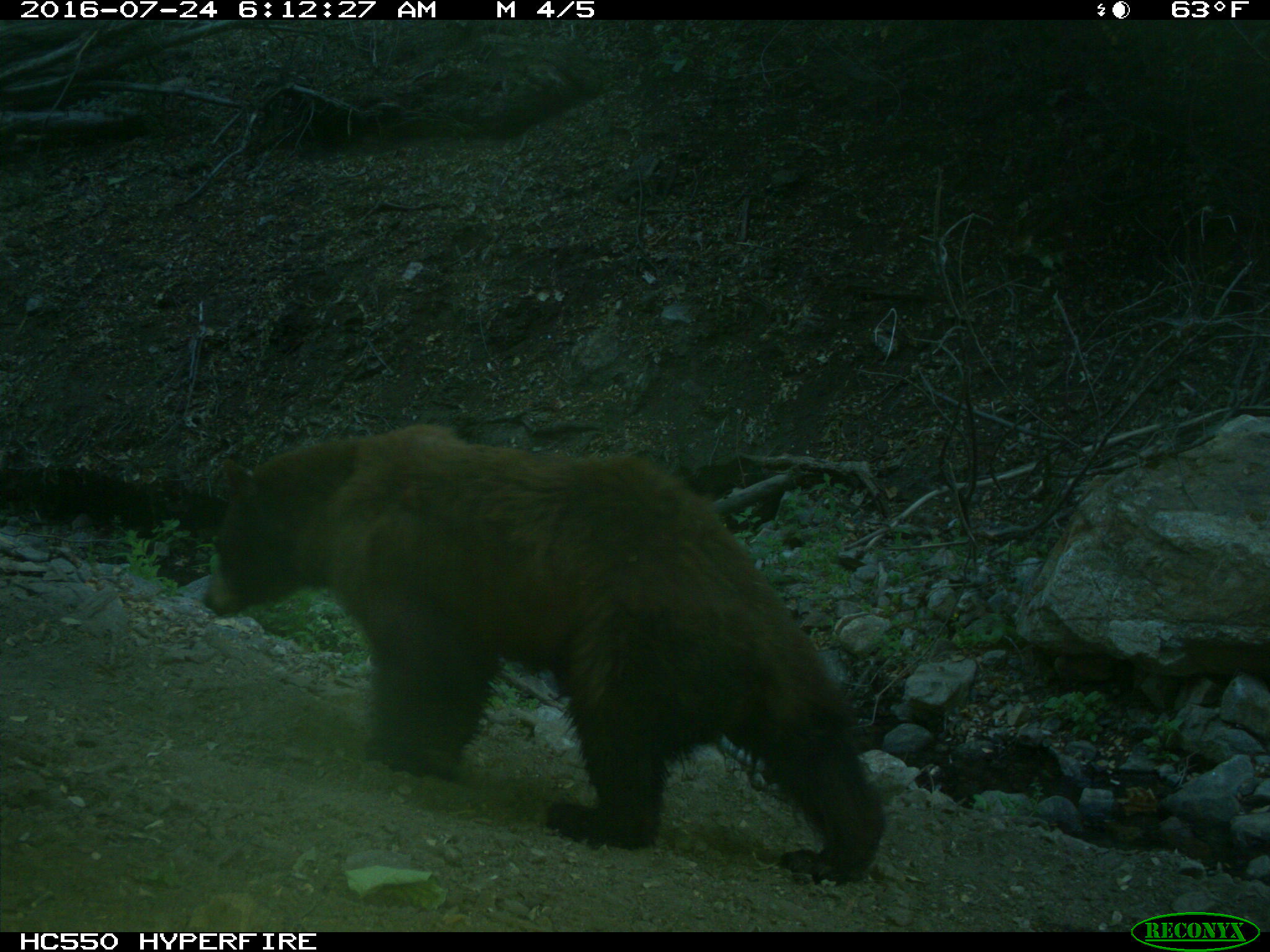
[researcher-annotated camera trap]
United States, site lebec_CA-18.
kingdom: Animalia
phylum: Chordata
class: Mammalia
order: Carnivora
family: Ursidae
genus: Ursus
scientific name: Ursus americanus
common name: american black bear